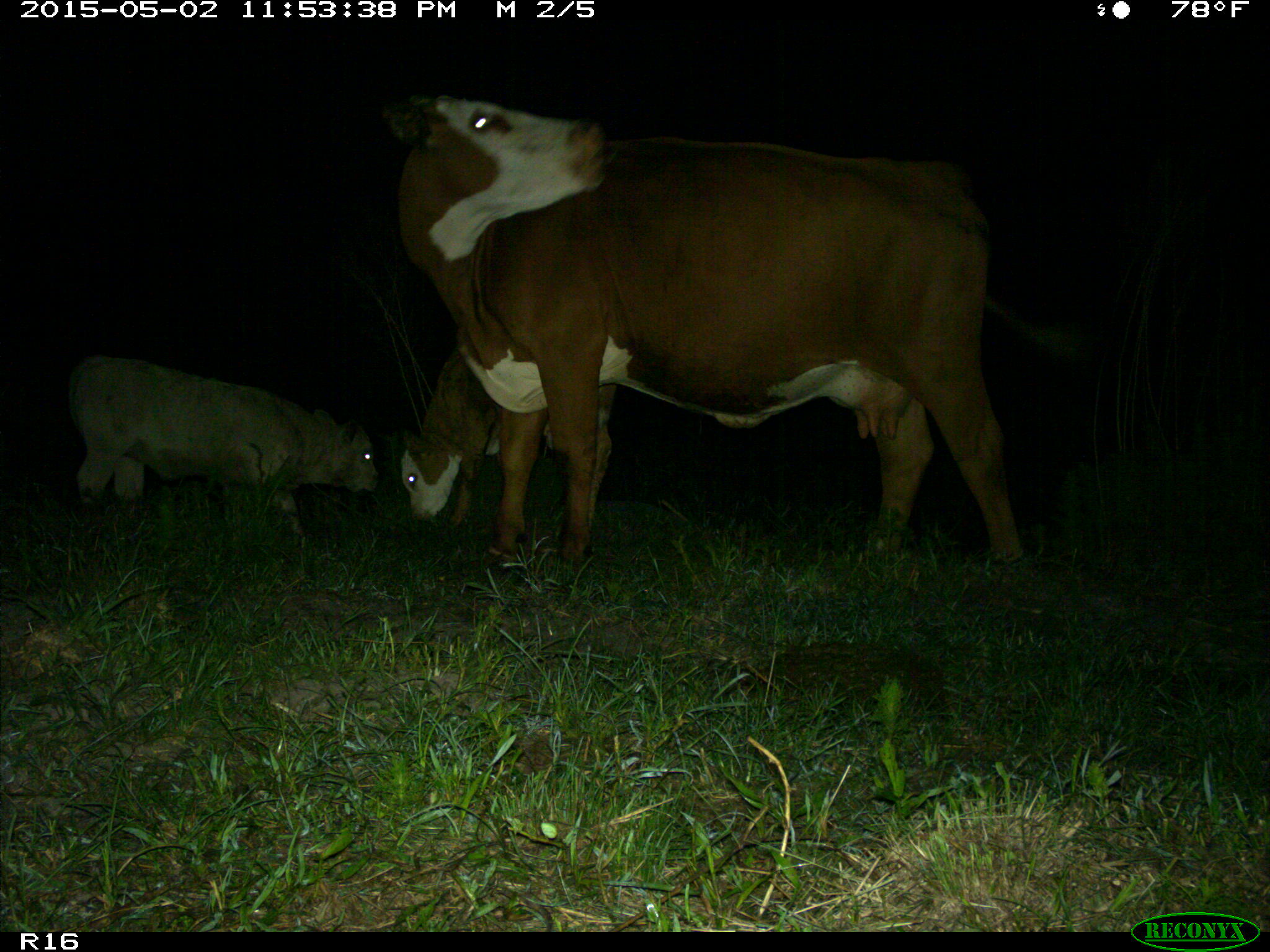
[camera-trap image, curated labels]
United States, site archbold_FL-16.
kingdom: Animalia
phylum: Chordata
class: Mammalia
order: Artiodactyla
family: Bovidae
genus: Bos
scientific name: Bos taurus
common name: domestic cow